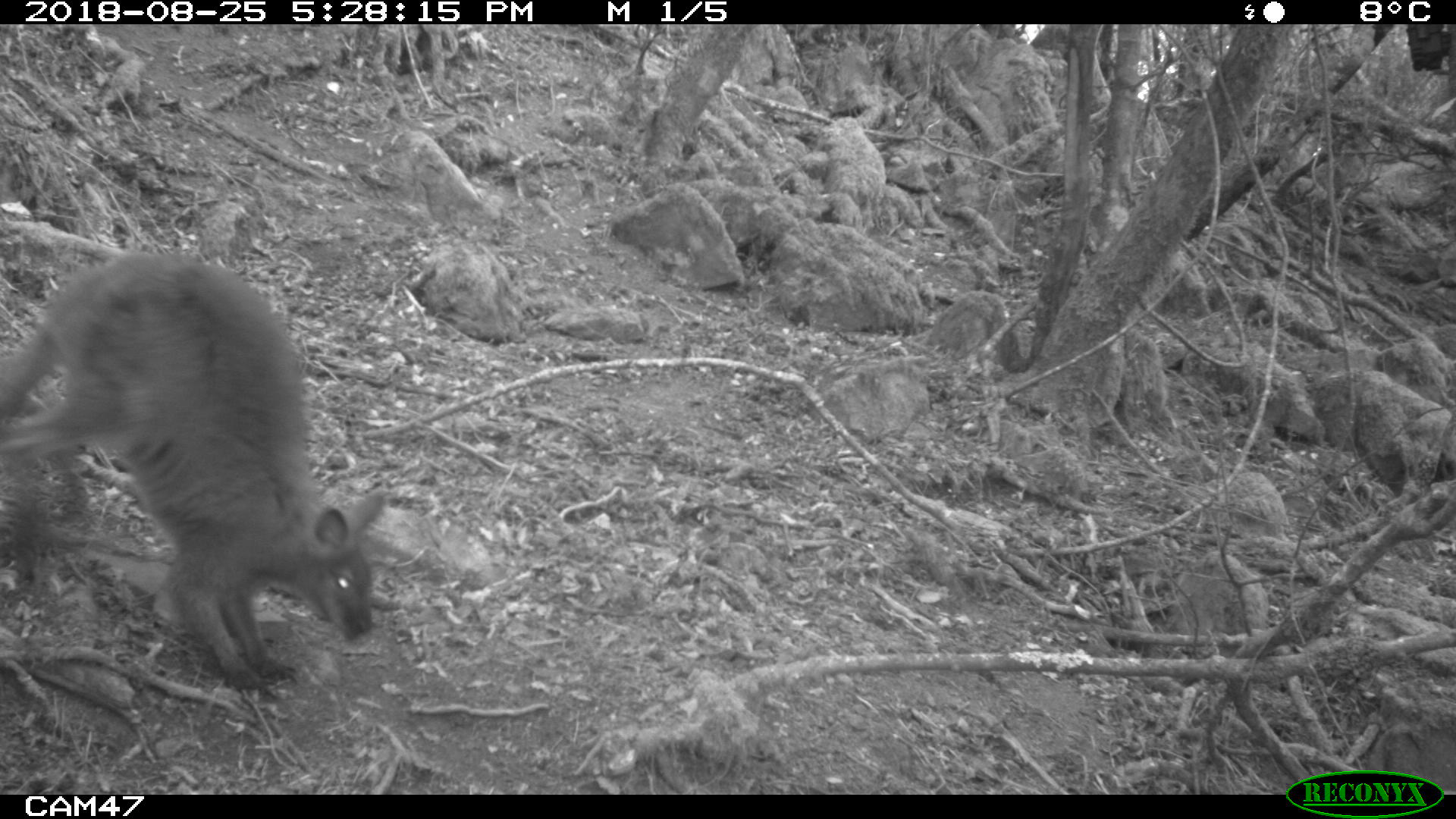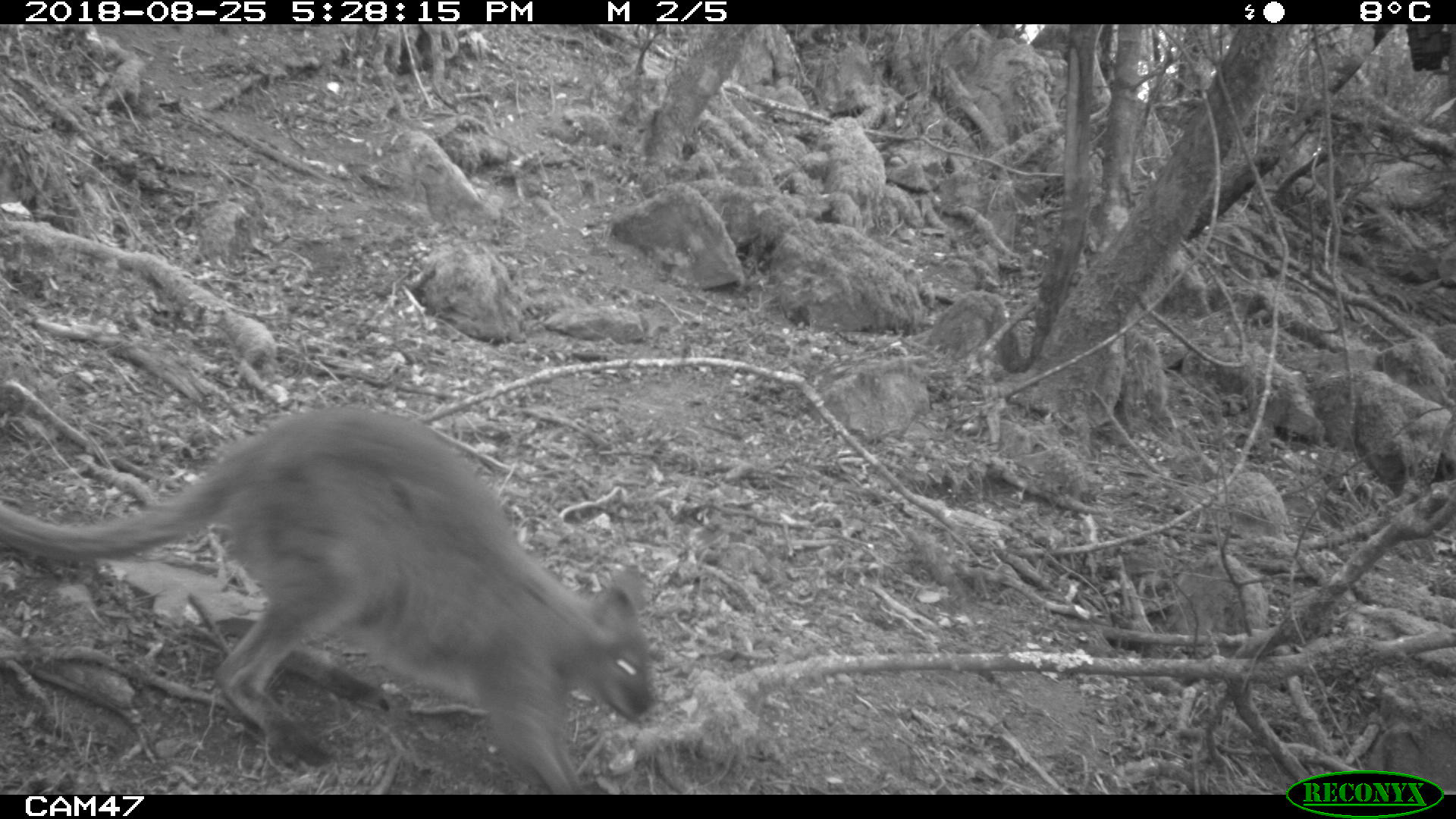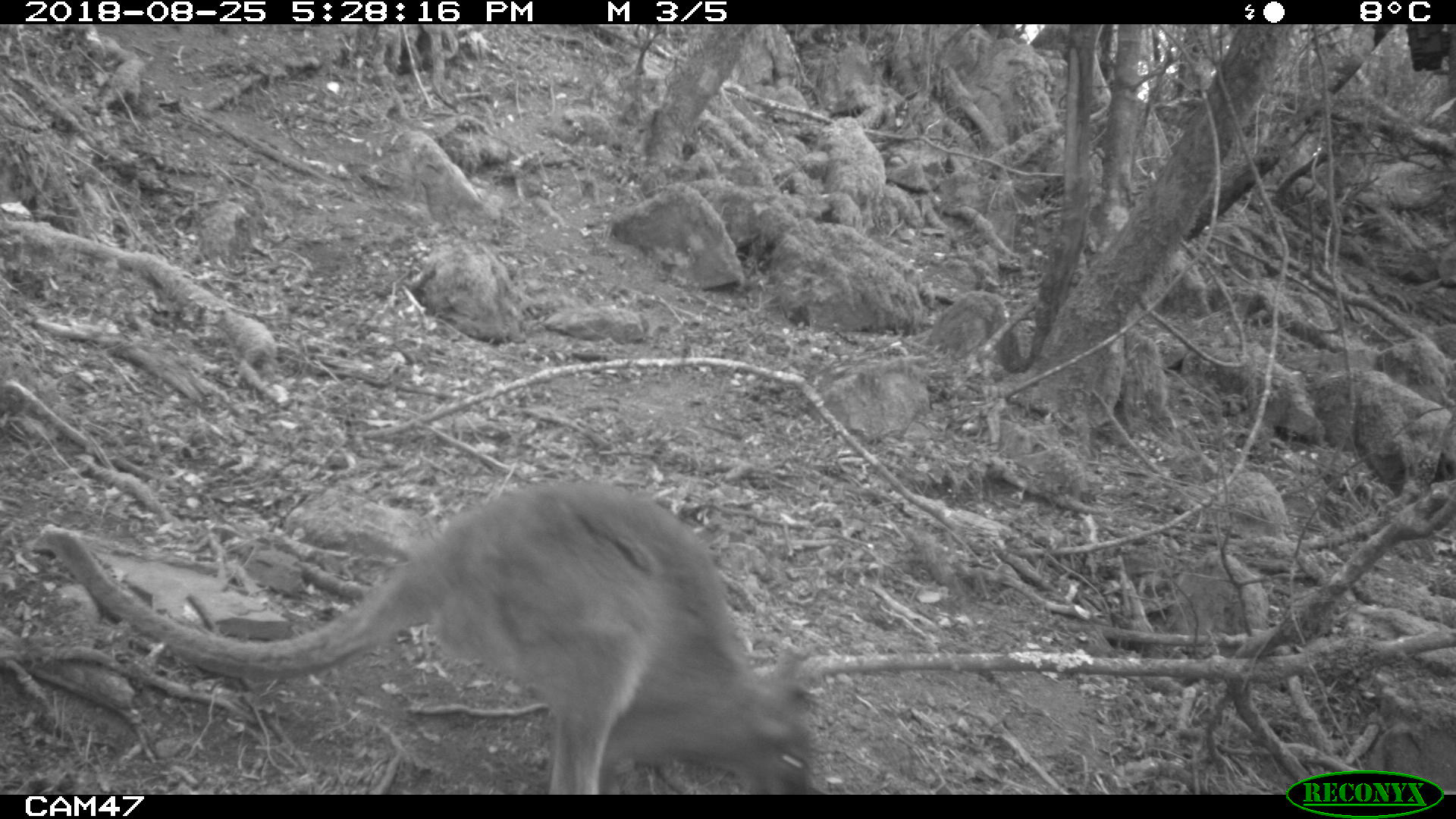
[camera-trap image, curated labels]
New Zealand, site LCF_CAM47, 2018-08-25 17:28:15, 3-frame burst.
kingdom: Animalia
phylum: Chordata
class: Mammalia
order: Diprotodontia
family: Macropodidae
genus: Notamacropus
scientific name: Notamacropus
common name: wallaby